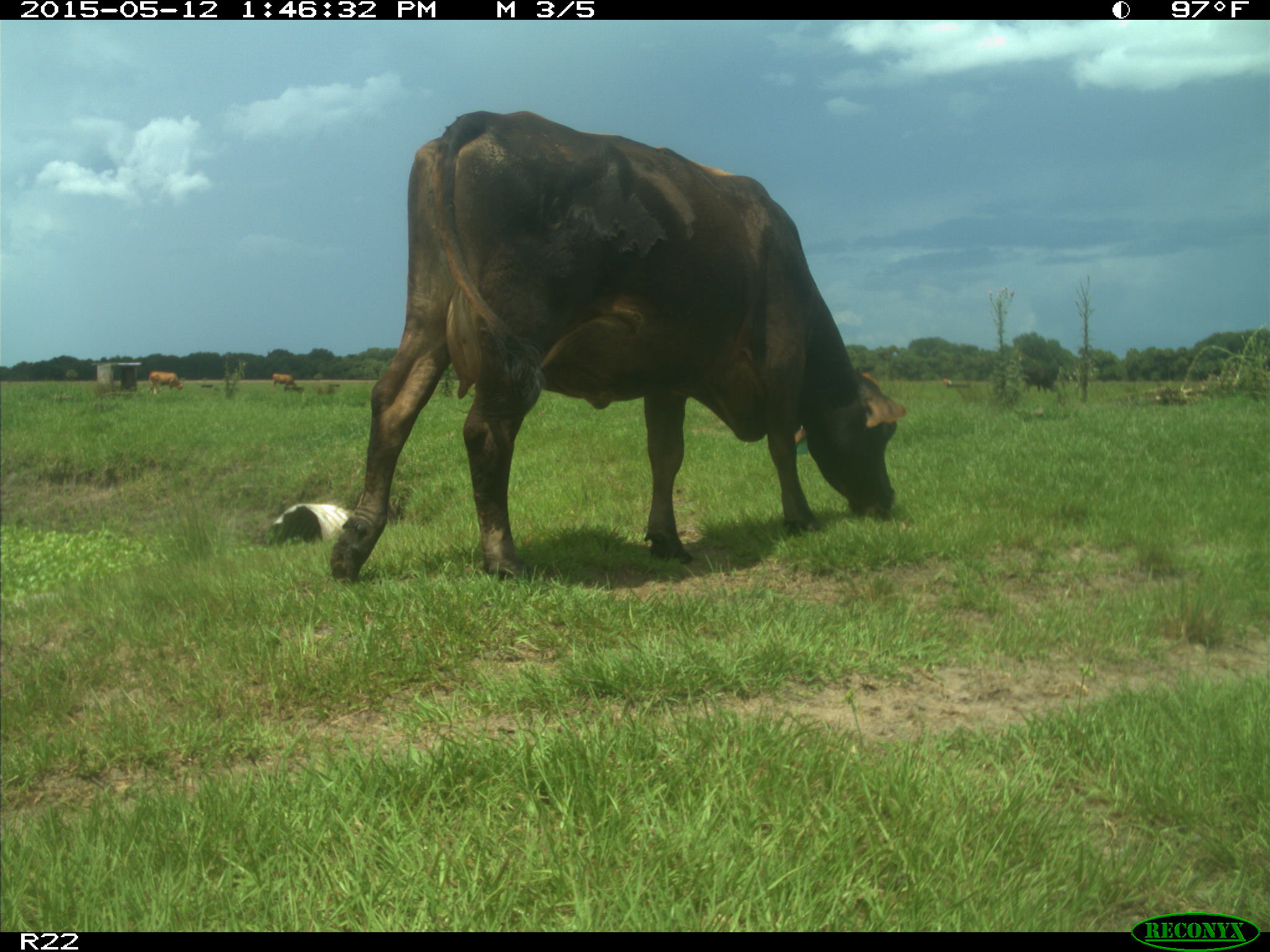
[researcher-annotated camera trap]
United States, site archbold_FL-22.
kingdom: Animalia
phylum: Chordata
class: Mammalia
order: Artiodactyla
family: Bovidae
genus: Bos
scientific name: Bos taurus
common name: domestic cow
Bos taurus (domestic cow).